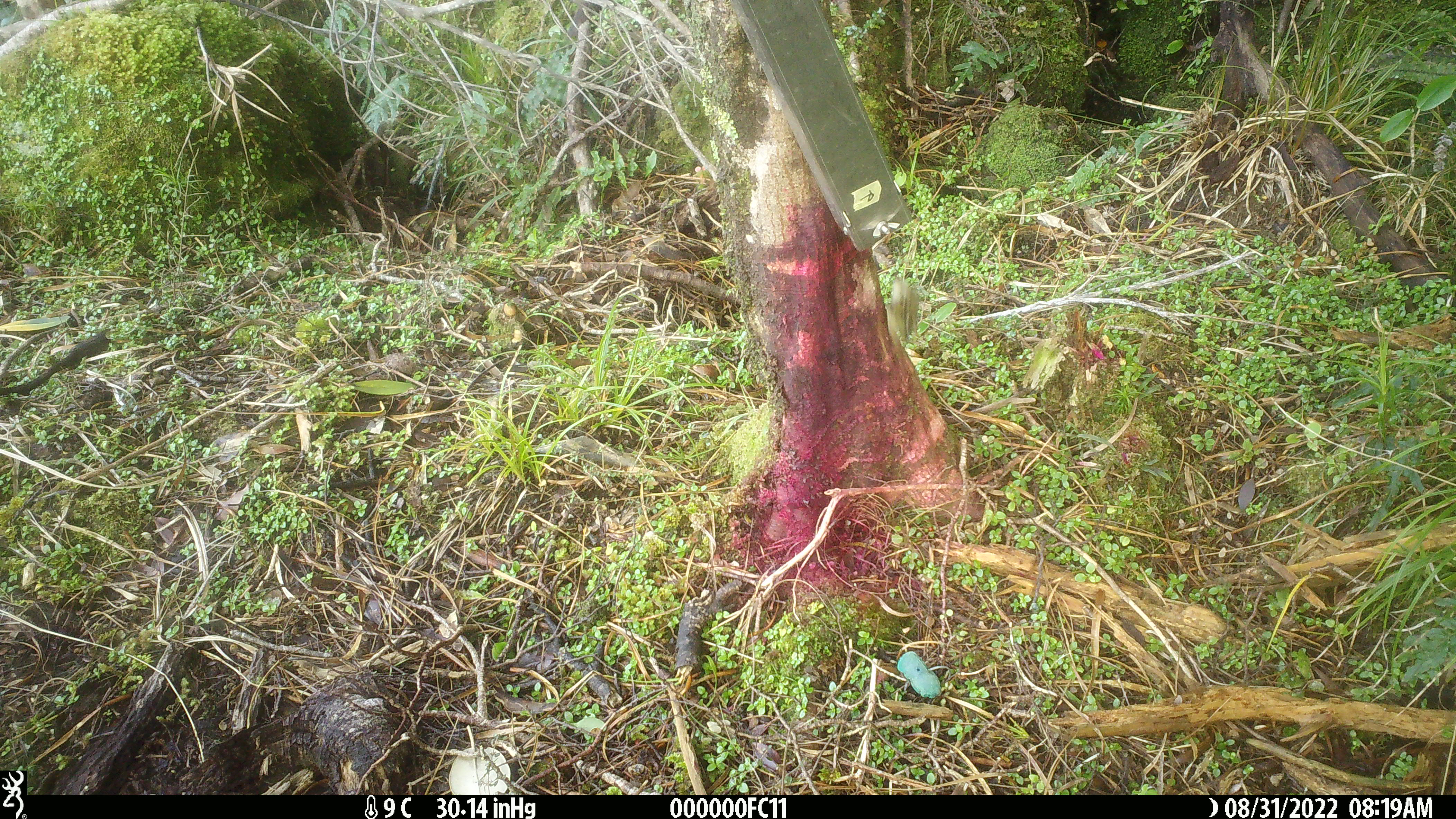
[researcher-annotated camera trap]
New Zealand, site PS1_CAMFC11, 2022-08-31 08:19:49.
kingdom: Animalia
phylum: Chordata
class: Aves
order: Passeriformes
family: Acanthisittidae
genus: Acanthisitta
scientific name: Acanthisitta chloris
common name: rifleman